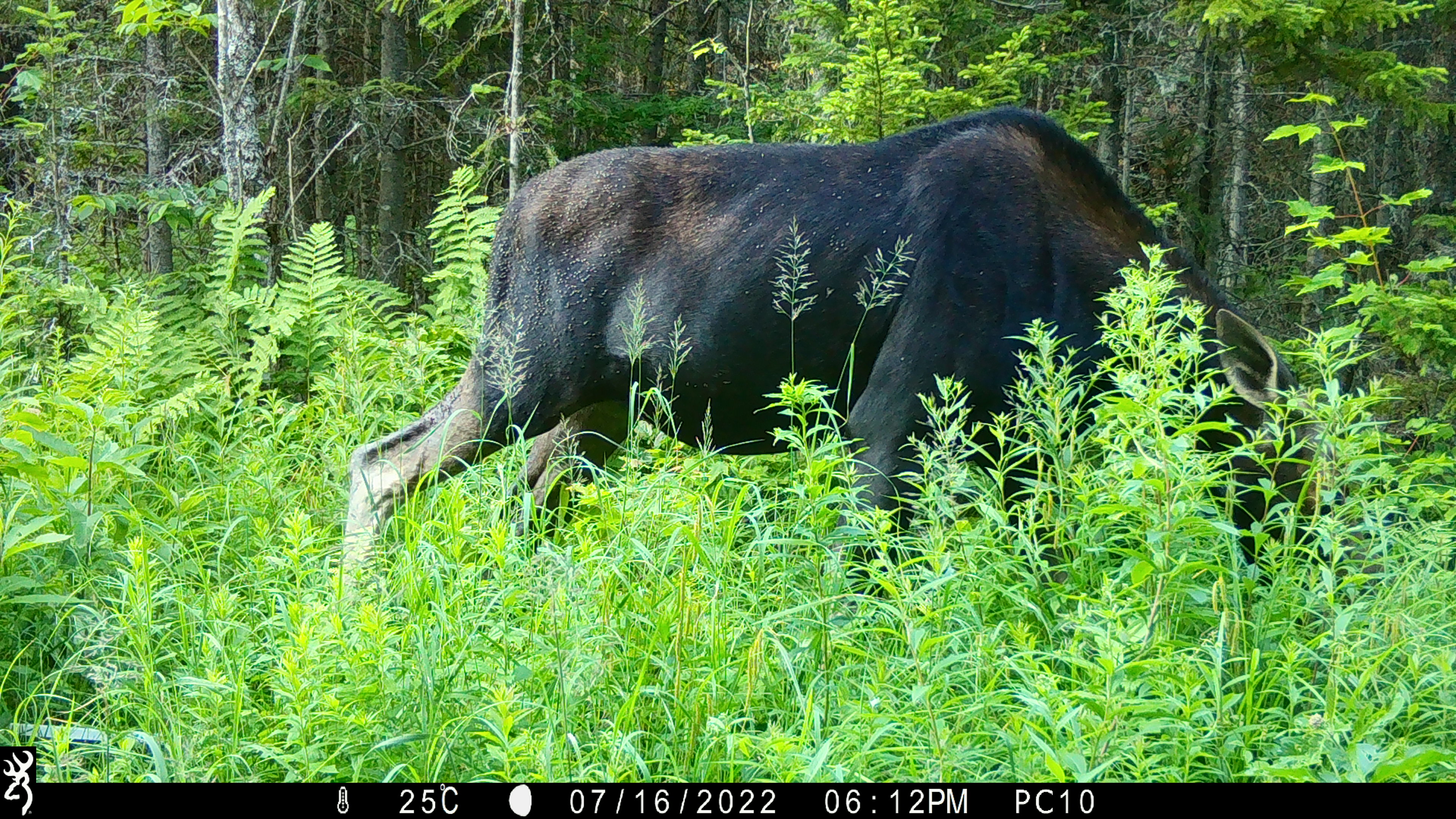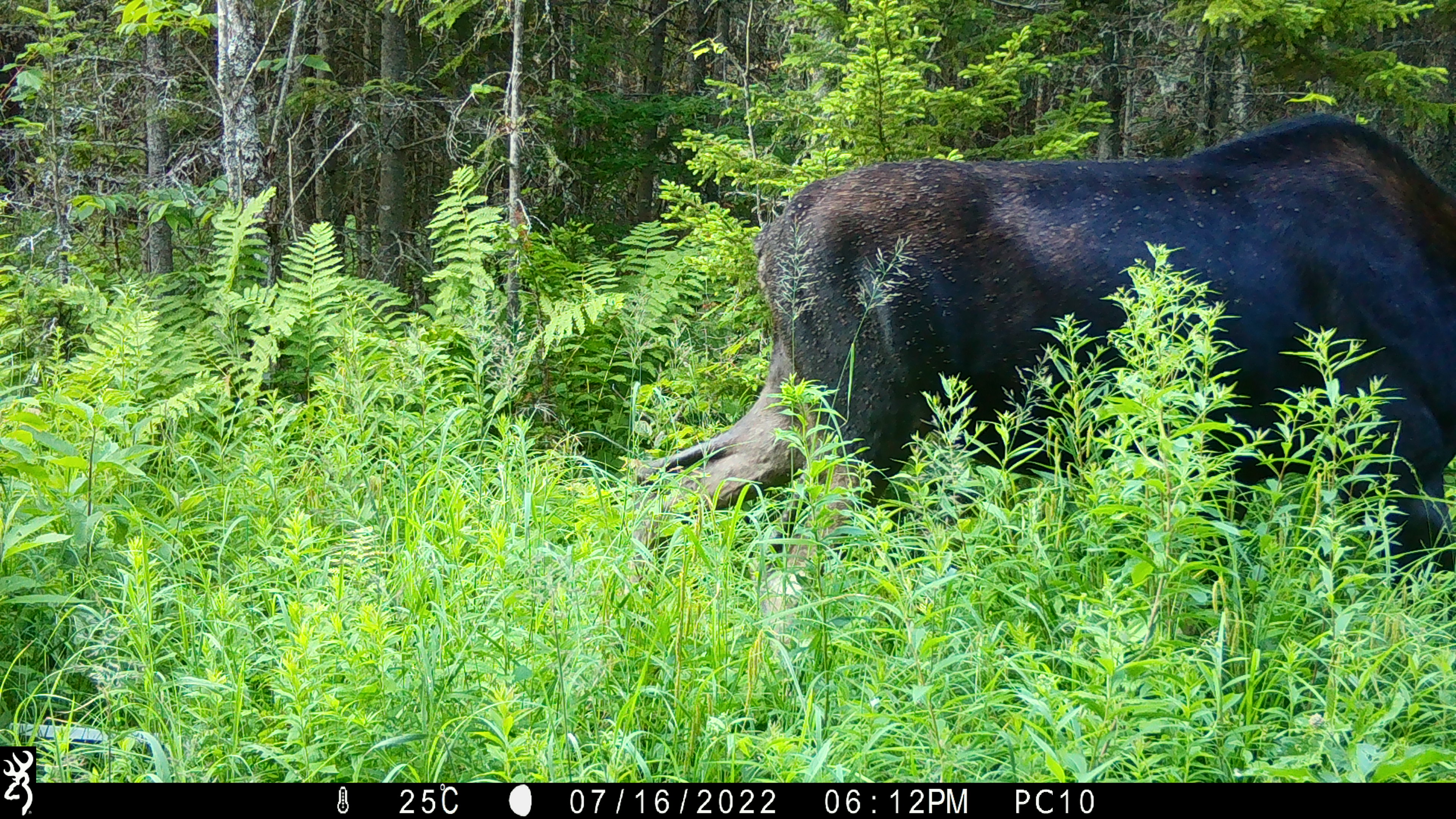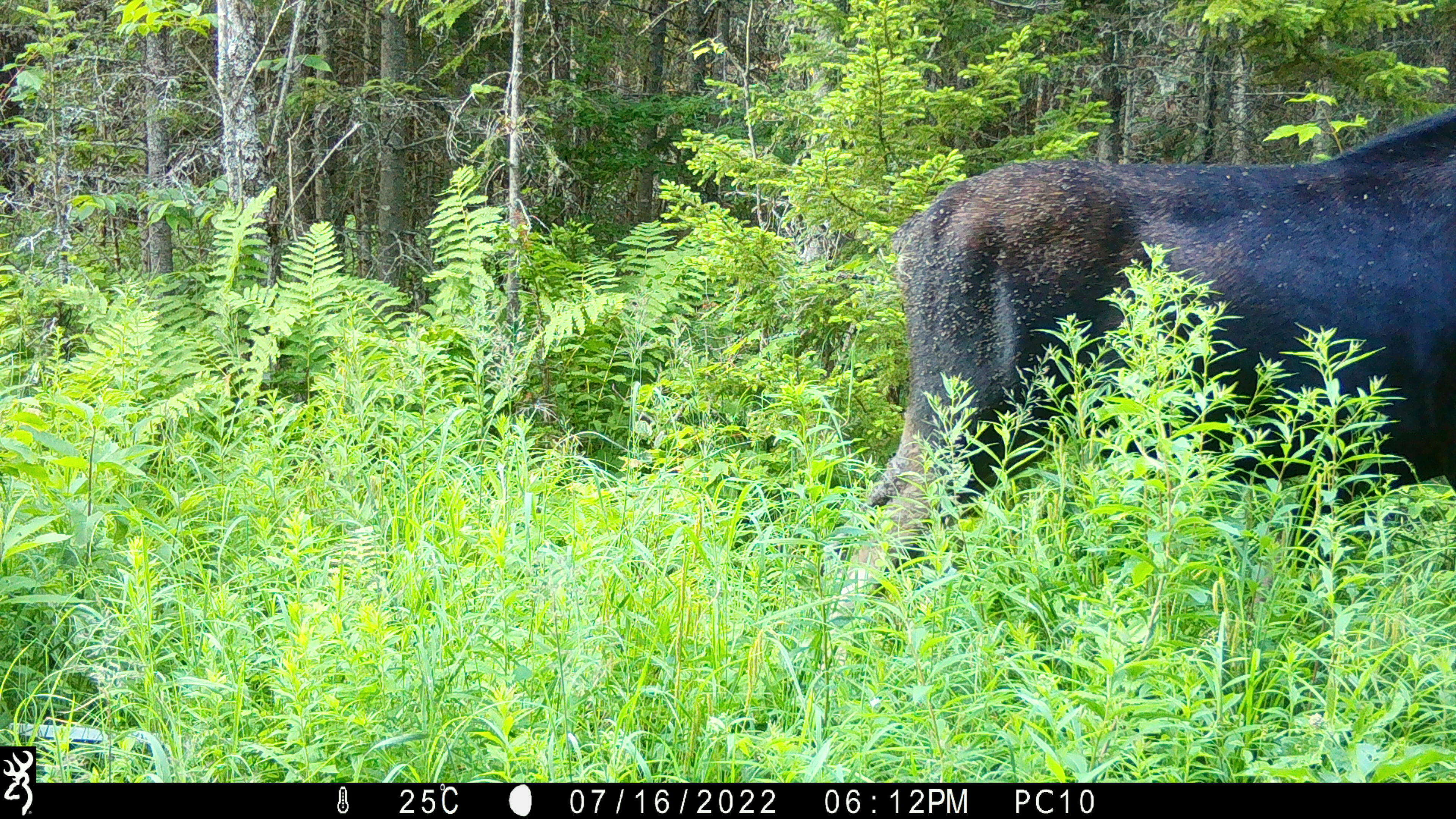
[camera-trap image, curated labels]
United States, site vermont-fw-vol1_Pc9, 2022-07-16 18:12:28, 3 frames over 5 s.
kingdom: Animalia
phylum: Chordata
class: Mammalia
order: Artiodactyla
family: Cervidae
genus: Alces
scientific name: Alces alces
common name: moose